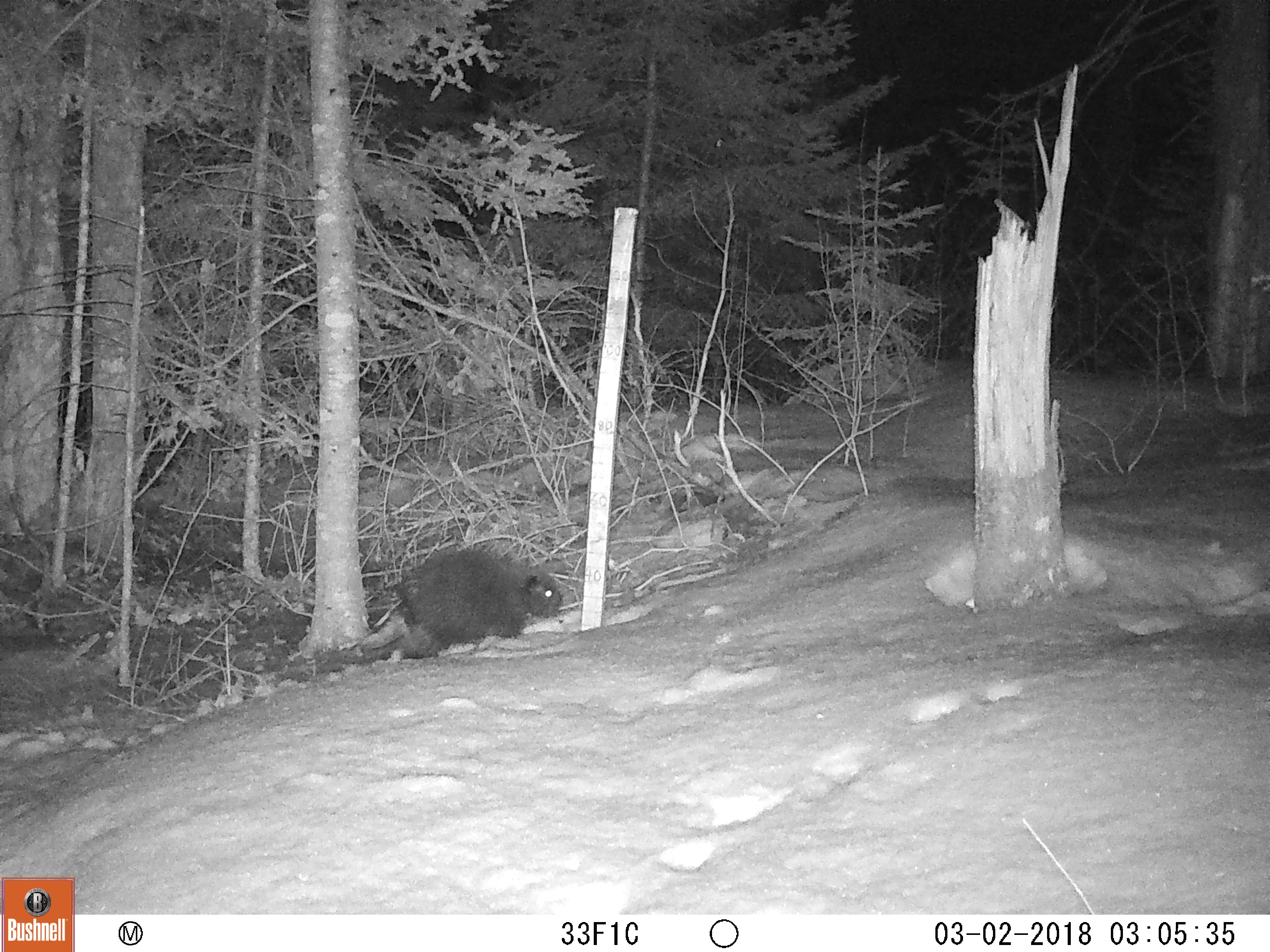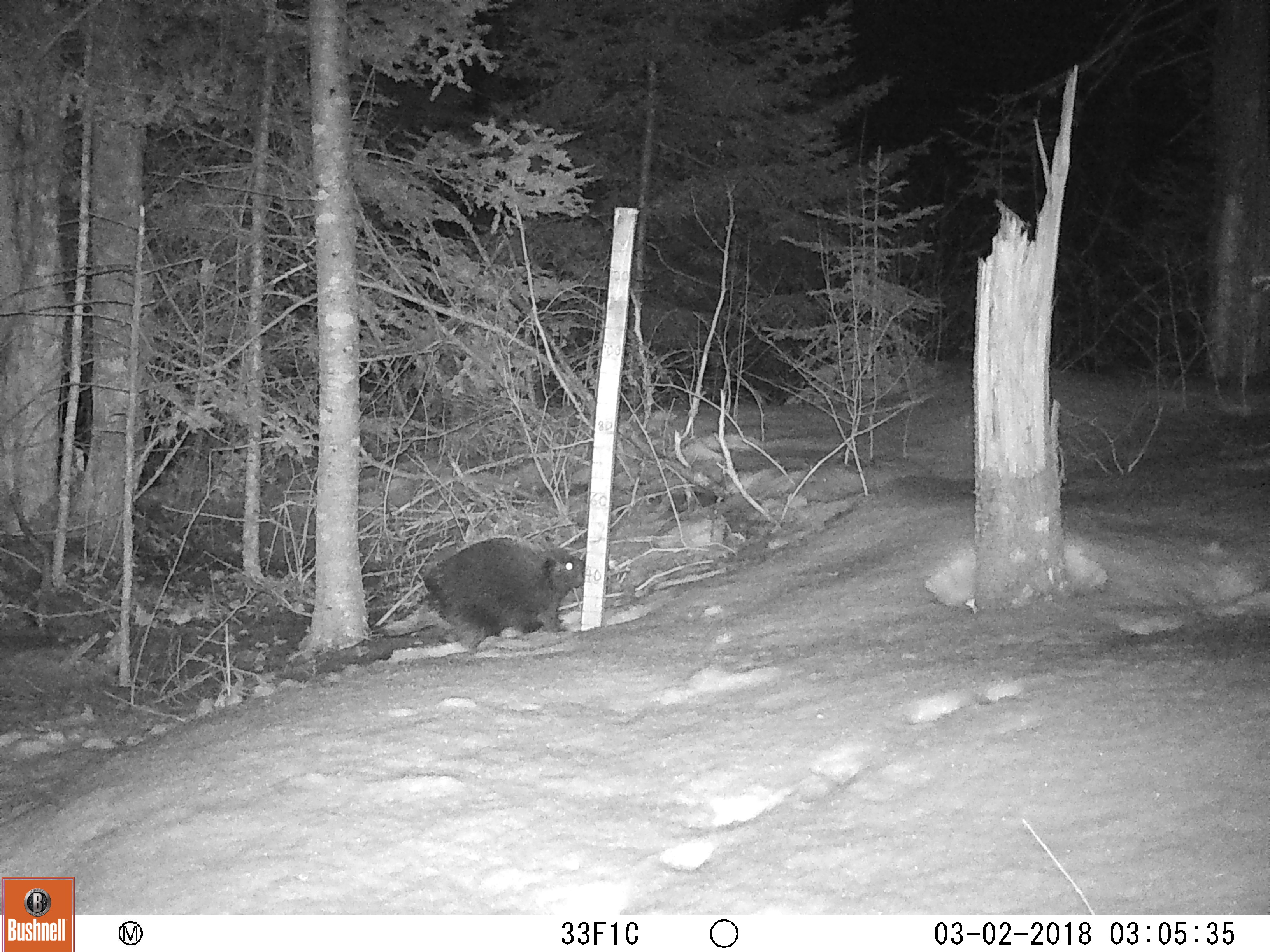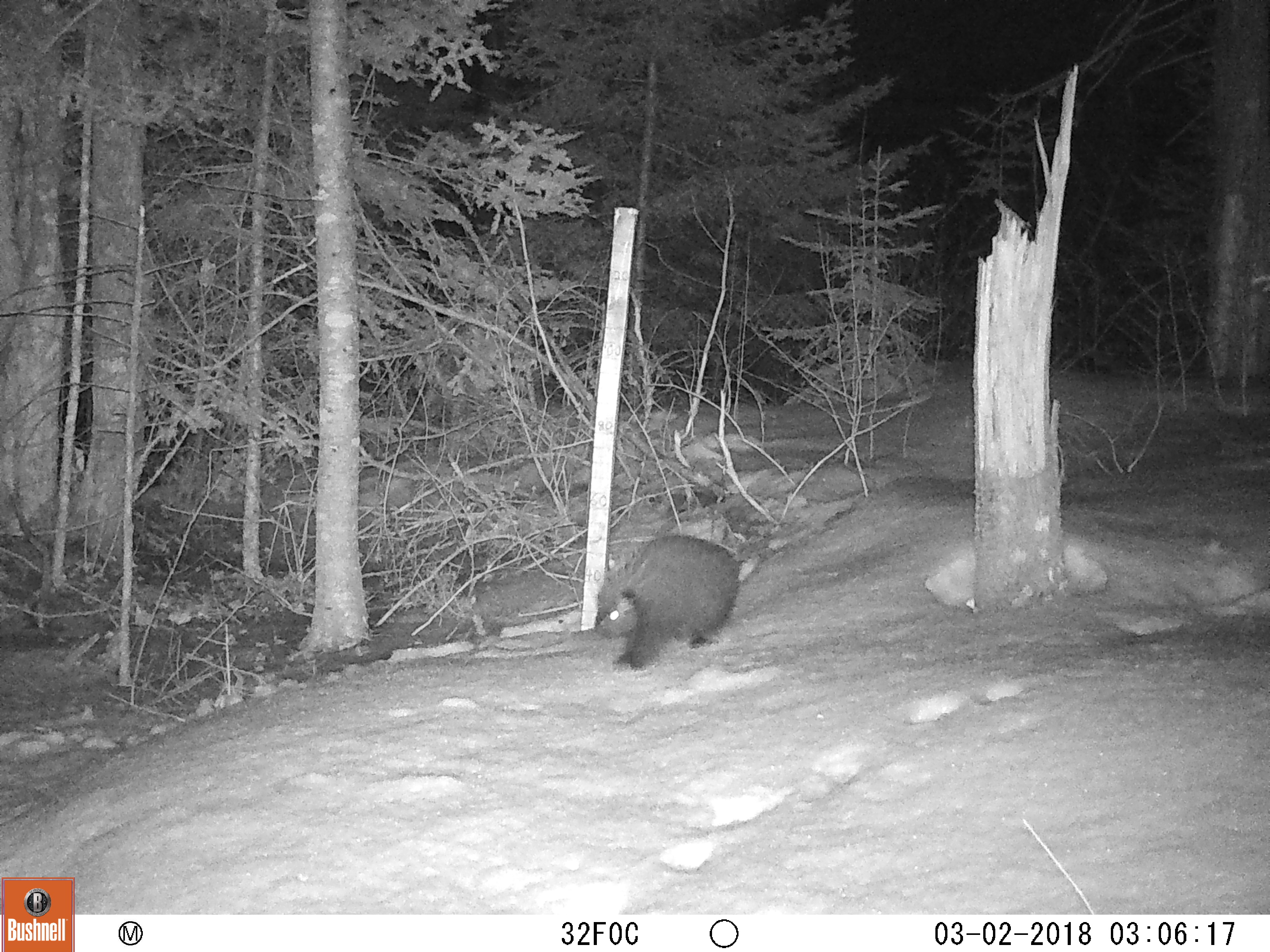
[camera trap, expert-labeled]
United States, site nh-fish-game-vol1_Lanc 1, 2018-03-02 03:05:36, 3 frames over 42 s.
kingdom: Animalia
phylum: Chordata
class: Mammalia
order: Rodentia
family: Erethizontidae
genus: Erethizon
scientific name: Erethizon dorsatum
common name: porcupine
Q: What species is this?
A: Porcupine (Erethizon dorsatum).